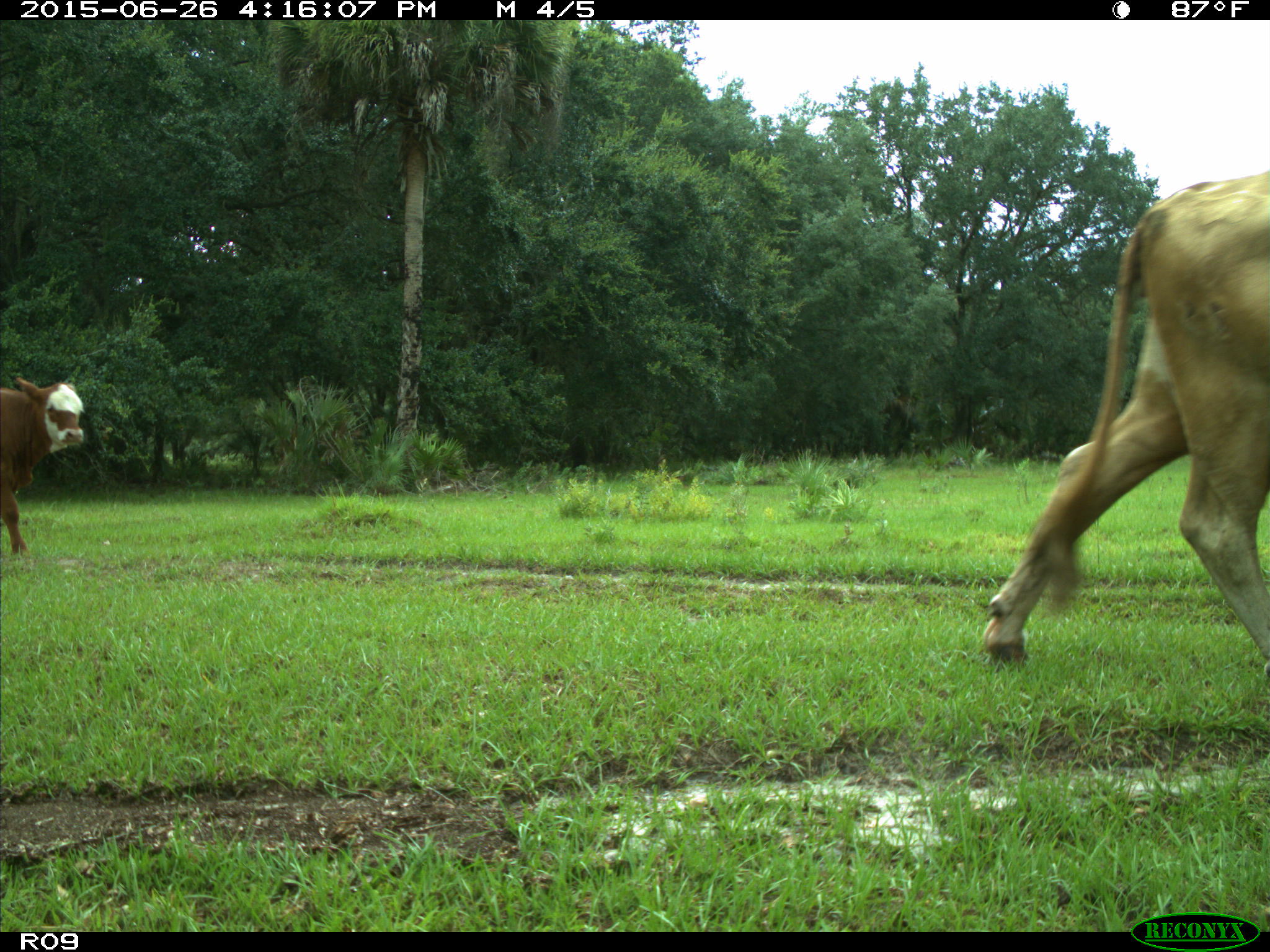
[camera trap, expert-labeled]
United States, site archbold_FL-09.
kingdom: Animalia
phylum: Chordata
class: Mammalia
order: Artiodactyla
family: Bovidae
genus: Bos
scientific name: Bos taurus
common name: domestic cow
Bos taurus (domestic cow).